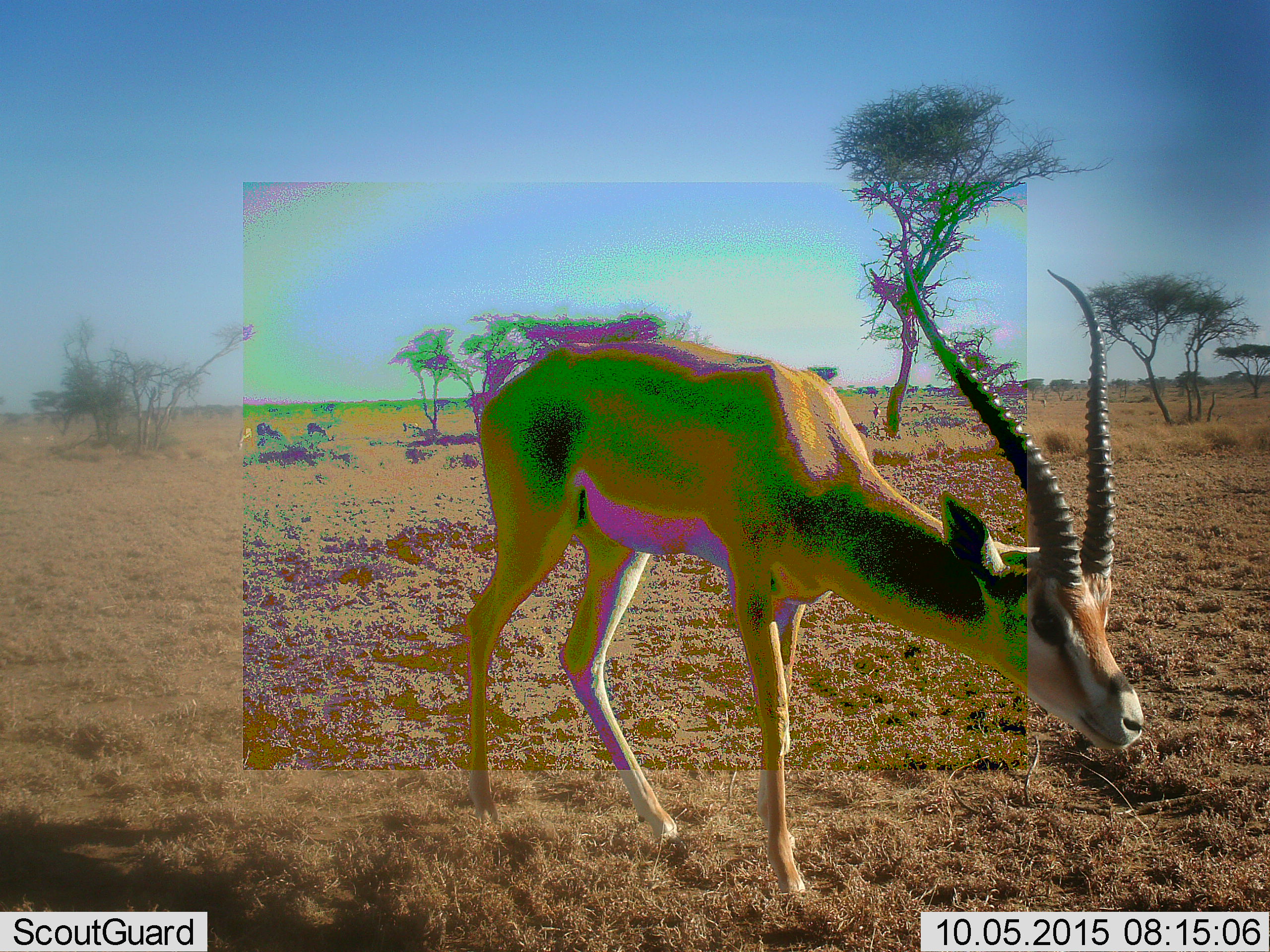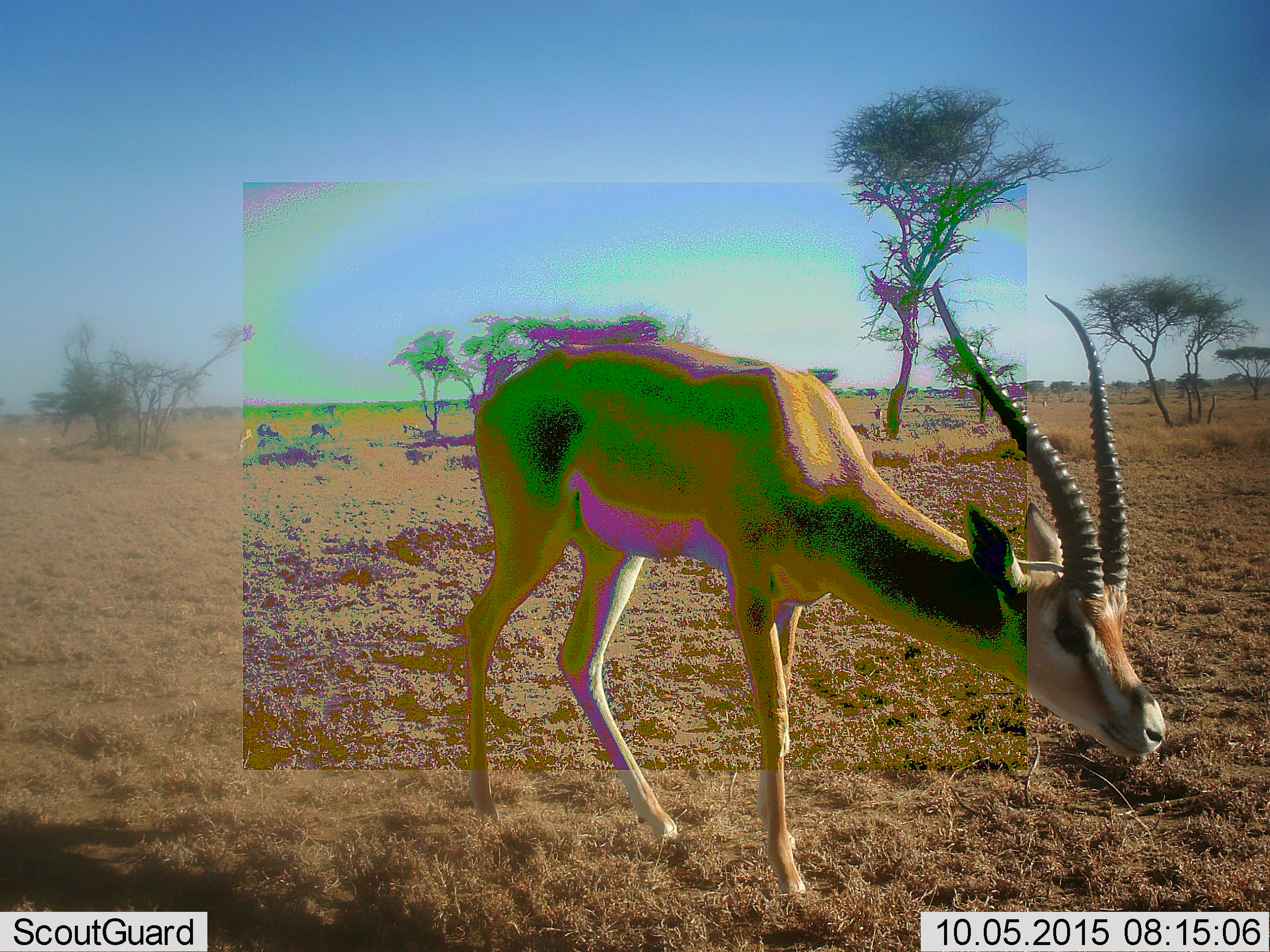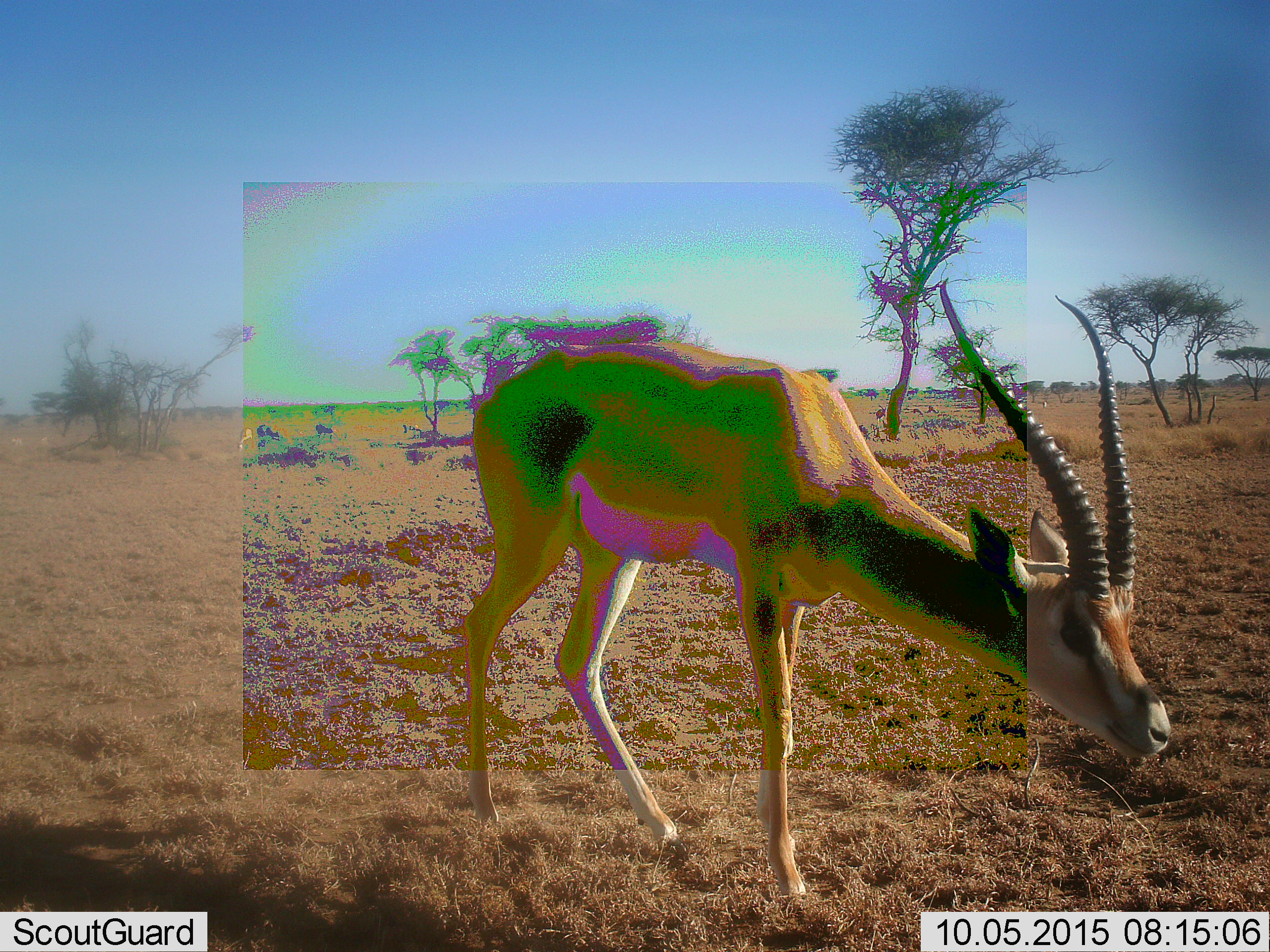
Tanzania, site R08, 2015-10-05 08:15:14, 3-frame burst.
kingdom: Animalia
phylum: Chordata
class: Mammalia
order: Artiodactyla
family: Bovidae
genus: Nanger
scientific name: Nanger granti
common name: grant's gazelle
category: gazellegrants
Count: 3.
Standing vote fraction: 71%.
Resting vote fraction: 0%.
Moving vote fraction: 29%.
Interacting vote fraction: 0%.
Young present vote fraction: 0%.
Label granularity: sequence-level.